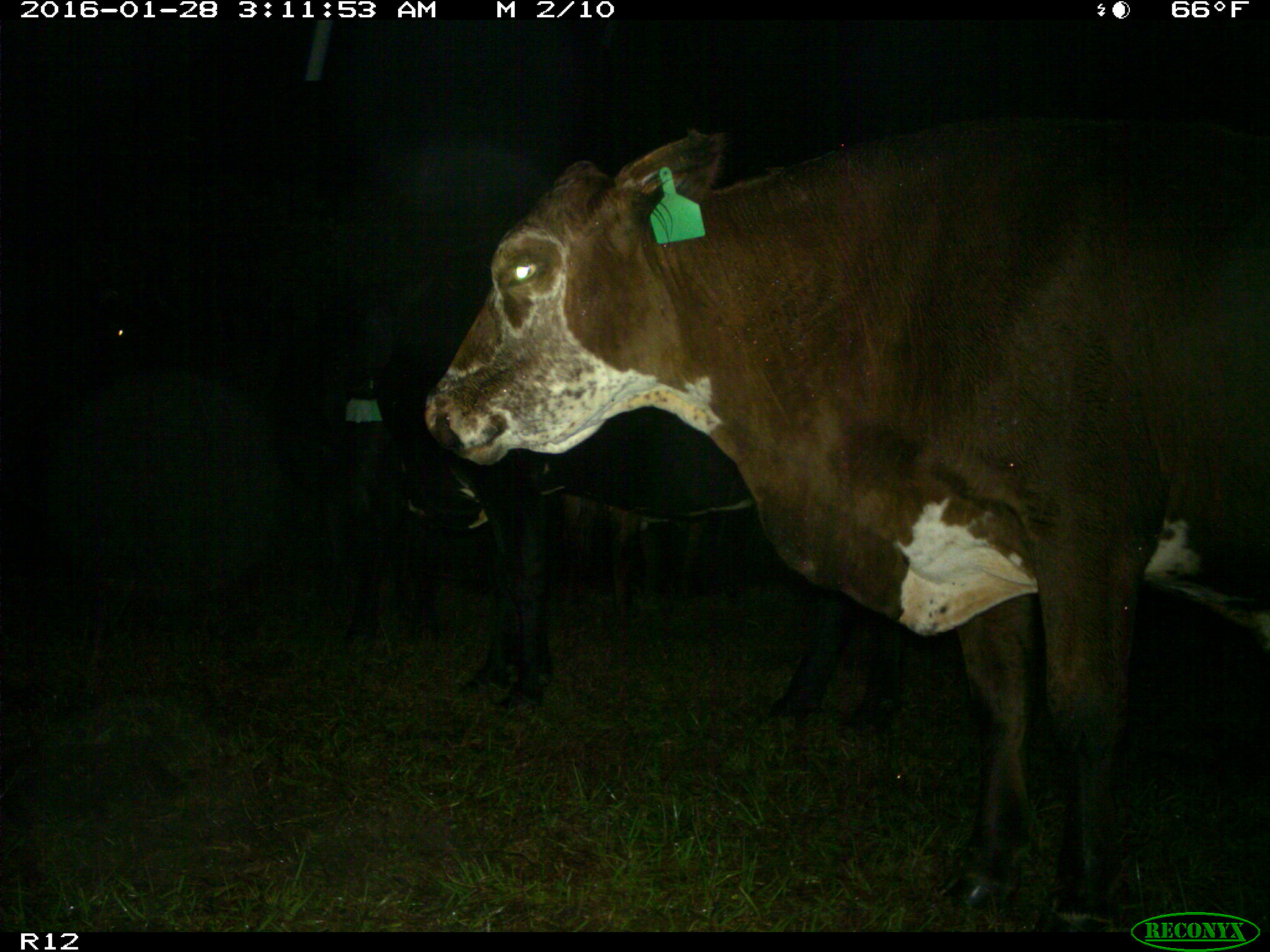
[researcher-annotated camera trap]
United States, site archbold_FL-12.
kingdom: Animalia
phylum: Chordata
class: Mammalia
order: Artiodactyla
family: Bovidae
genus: Bos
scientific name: Bos taurus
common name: domestic cow